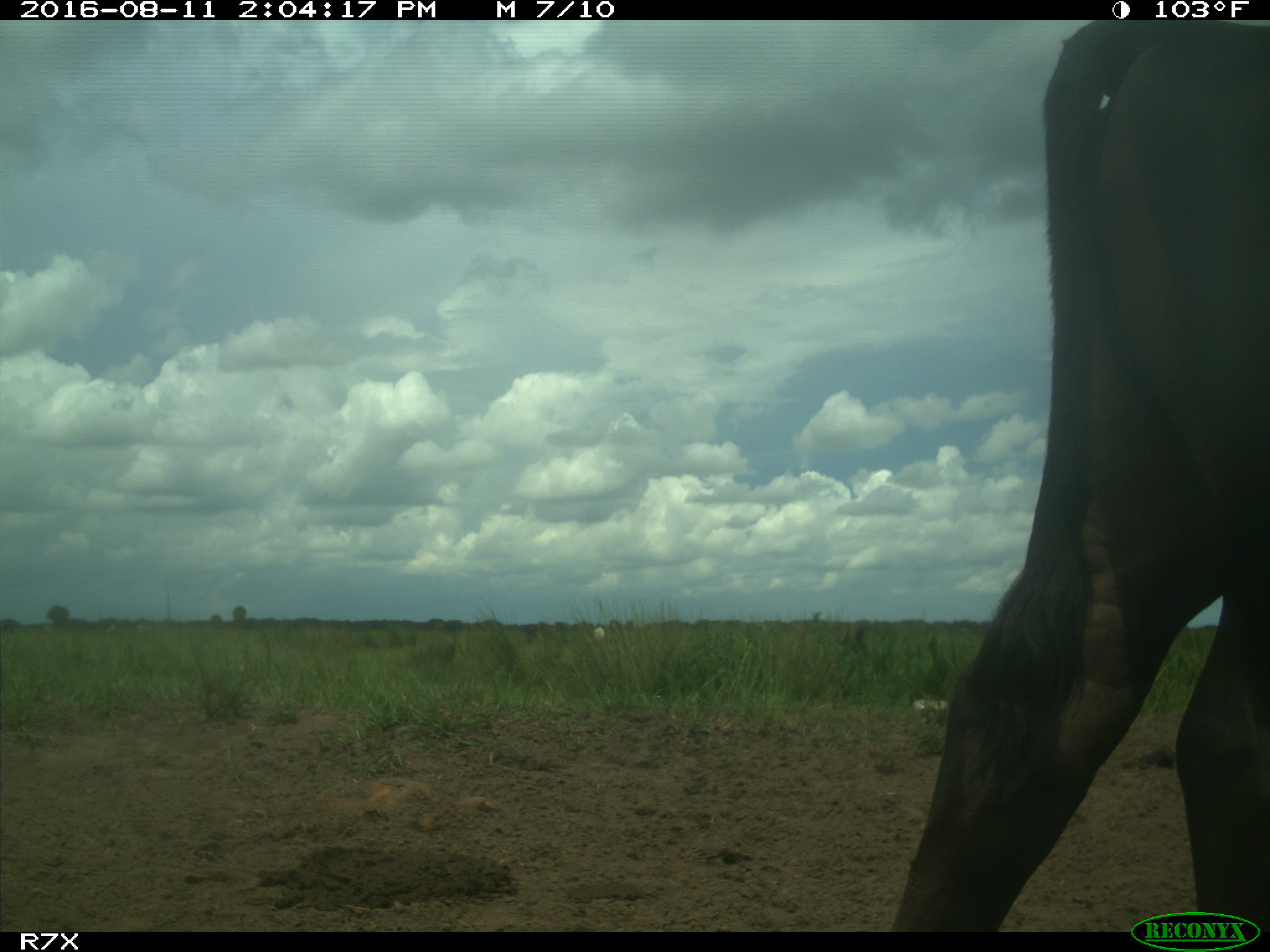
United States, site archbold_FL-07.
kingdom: Animalia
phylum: Chordata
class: Mammalia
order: Artiodactyla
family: Bovidae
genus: Bos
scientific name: Bos taurus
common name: domestic cow